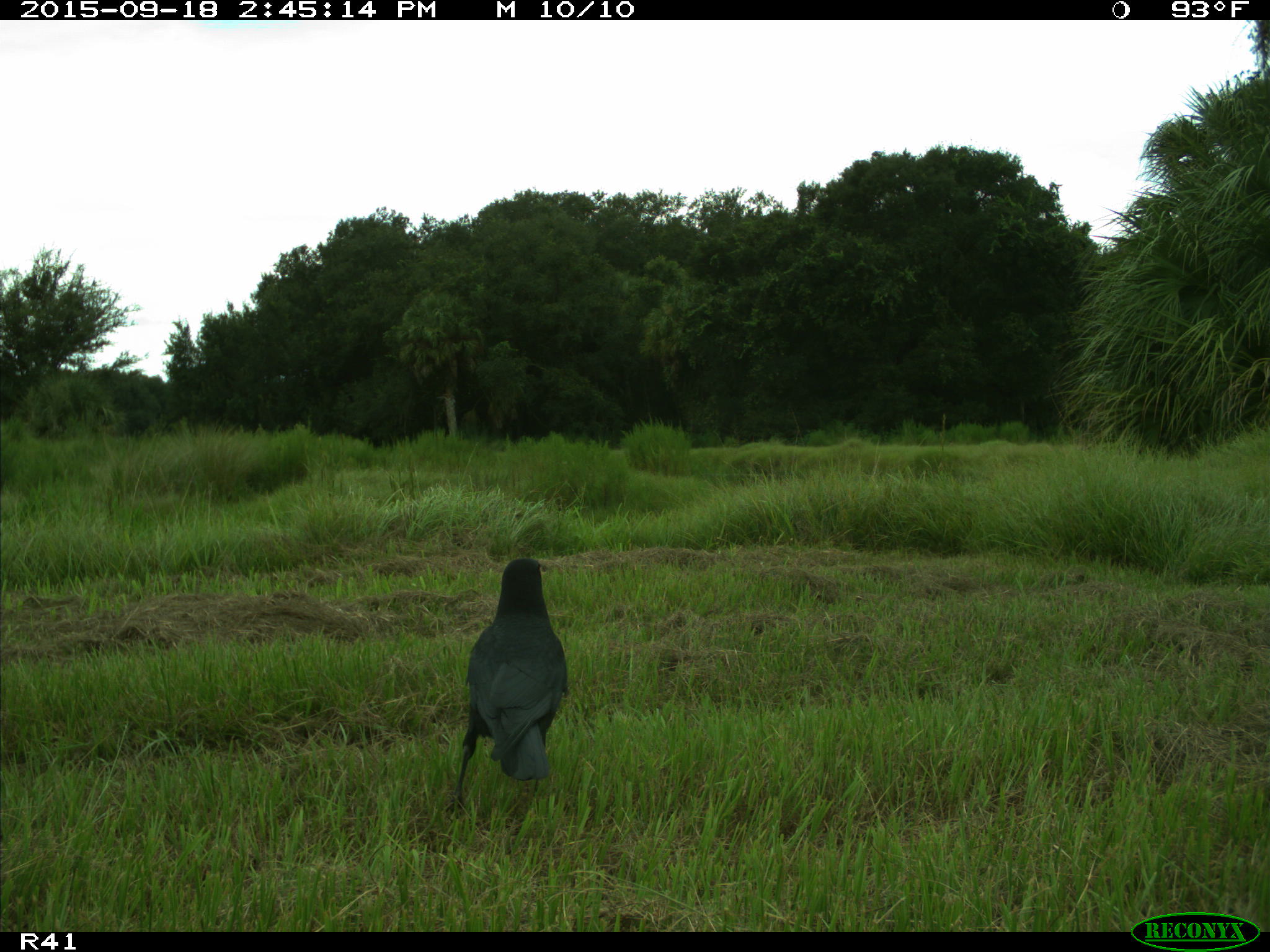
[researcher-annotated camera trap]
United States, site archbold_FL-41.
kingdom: Animalia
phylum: Chordata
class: Aves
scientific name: Aves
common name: birds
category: unidentified bird